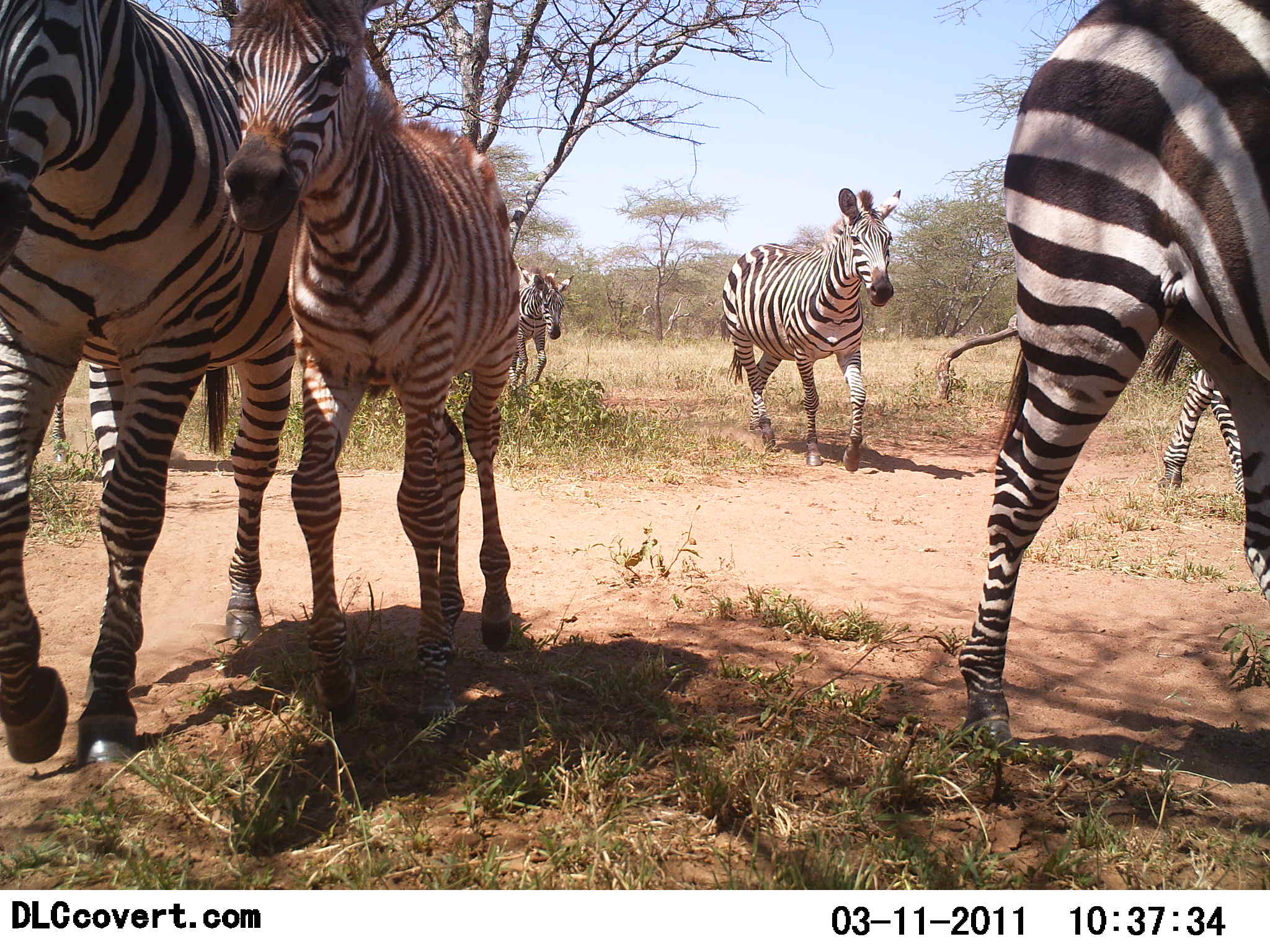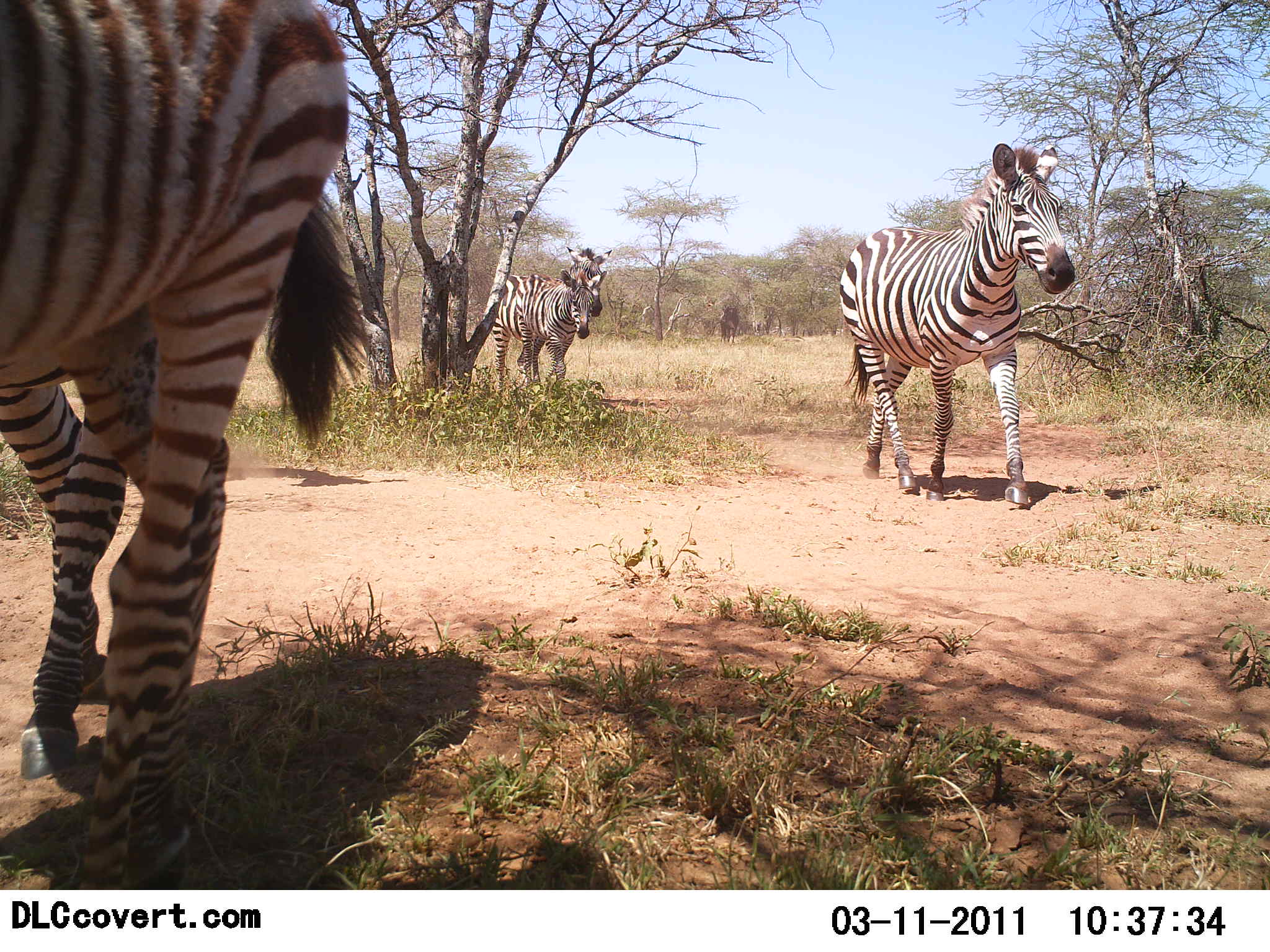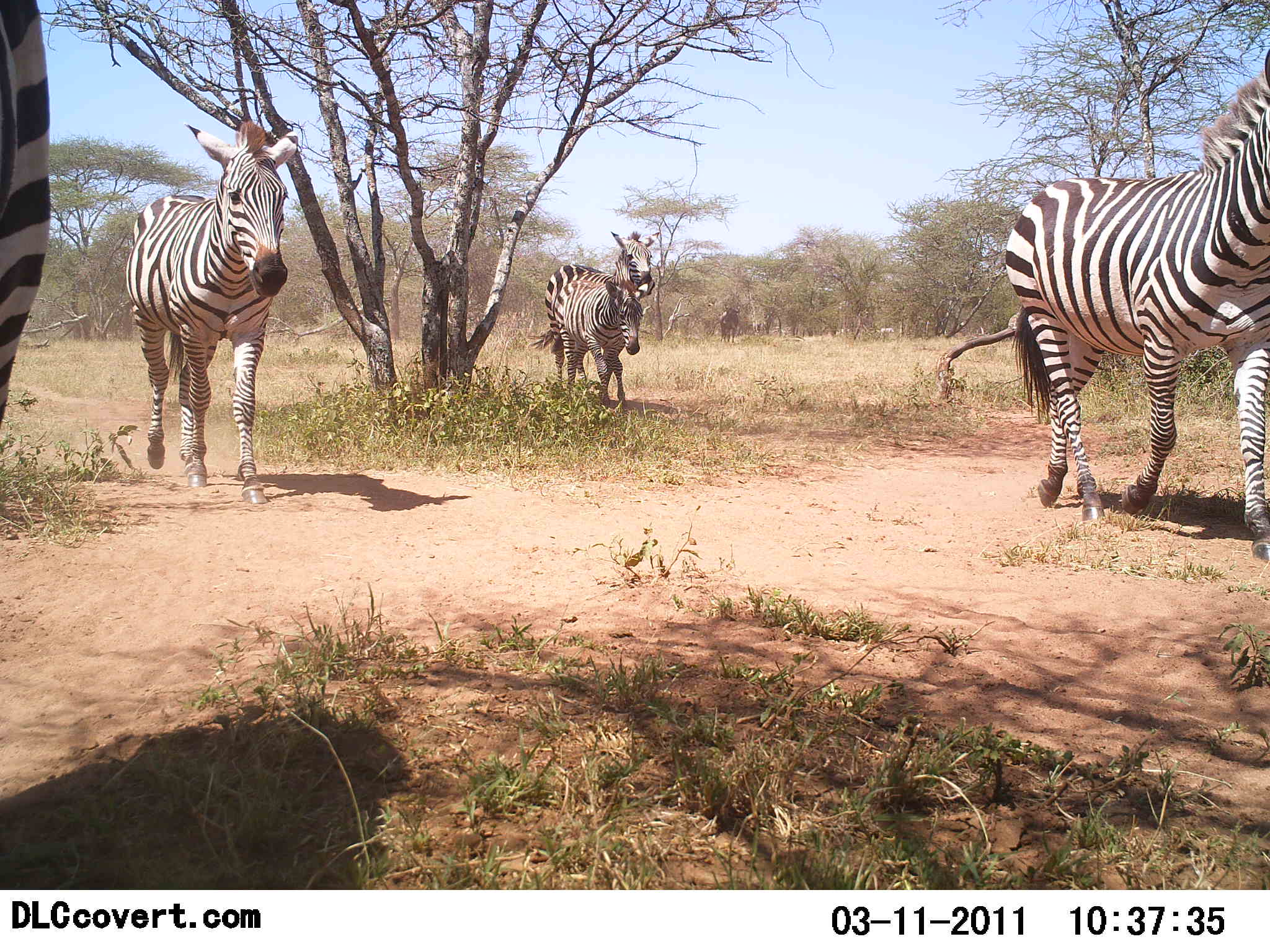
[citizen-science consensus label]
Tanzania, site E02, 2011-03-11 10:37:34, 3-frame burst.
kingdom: Animalia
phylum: Chordata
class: Mammalia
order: Perissodactyla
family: Equidae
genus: Equus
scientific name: Equus quagga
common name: plains zebra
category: zebra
Zebra (plains zebra) (Equus quagga), count 8. Behavior (volunteer vote fractions): standing 7%, resting 0%, moving 100%, interacting 0%. Young present (vote fraction): 57%. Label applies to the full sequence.